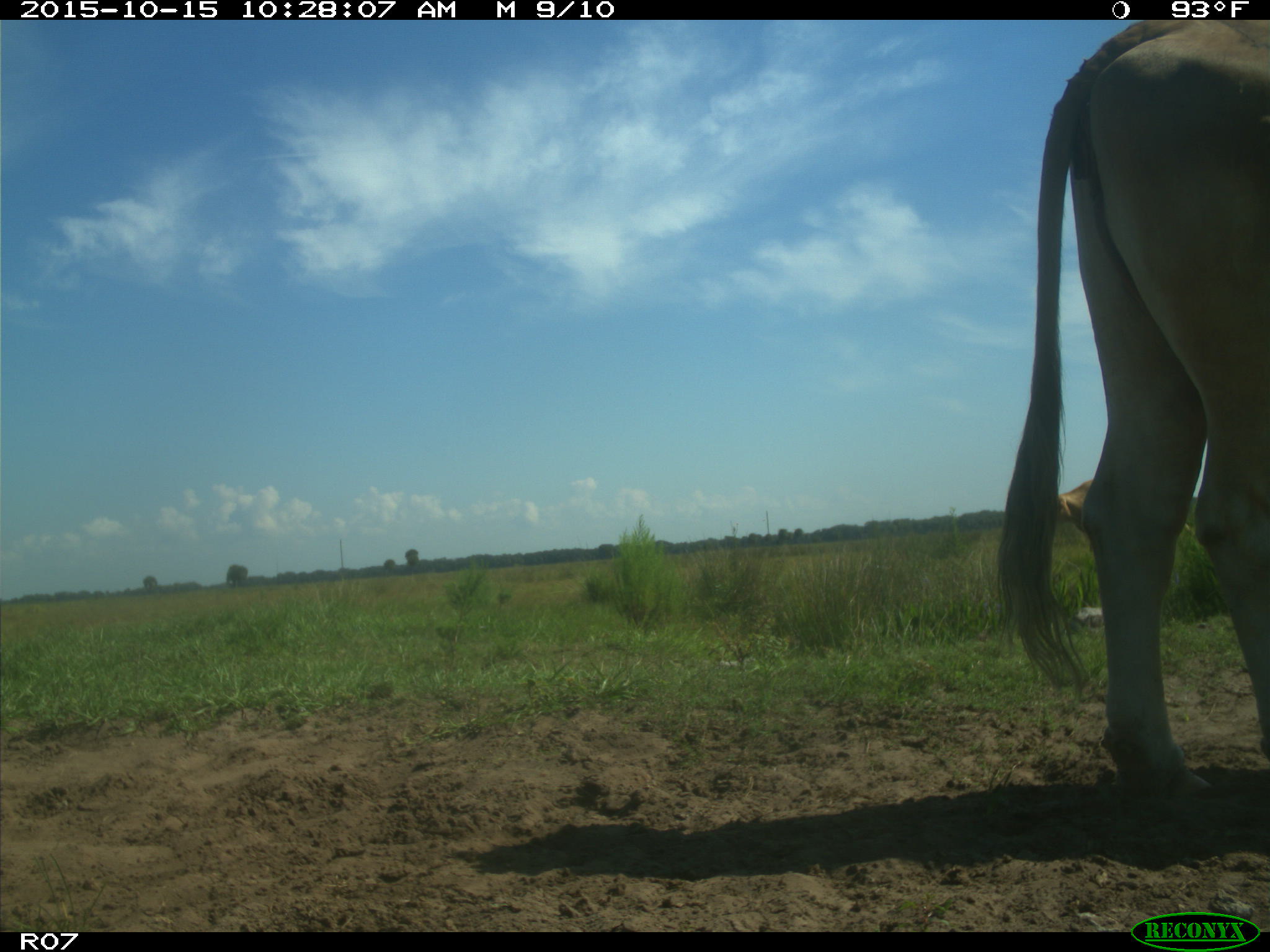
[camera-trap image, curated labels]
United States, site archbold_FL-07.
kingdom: Animalia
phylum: Chordata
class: Mammalia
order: Artiodactyla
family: Bovidae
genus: Bos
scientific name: Bos taurus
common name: domestic cow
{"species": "Bos taurus (domestic cow)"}